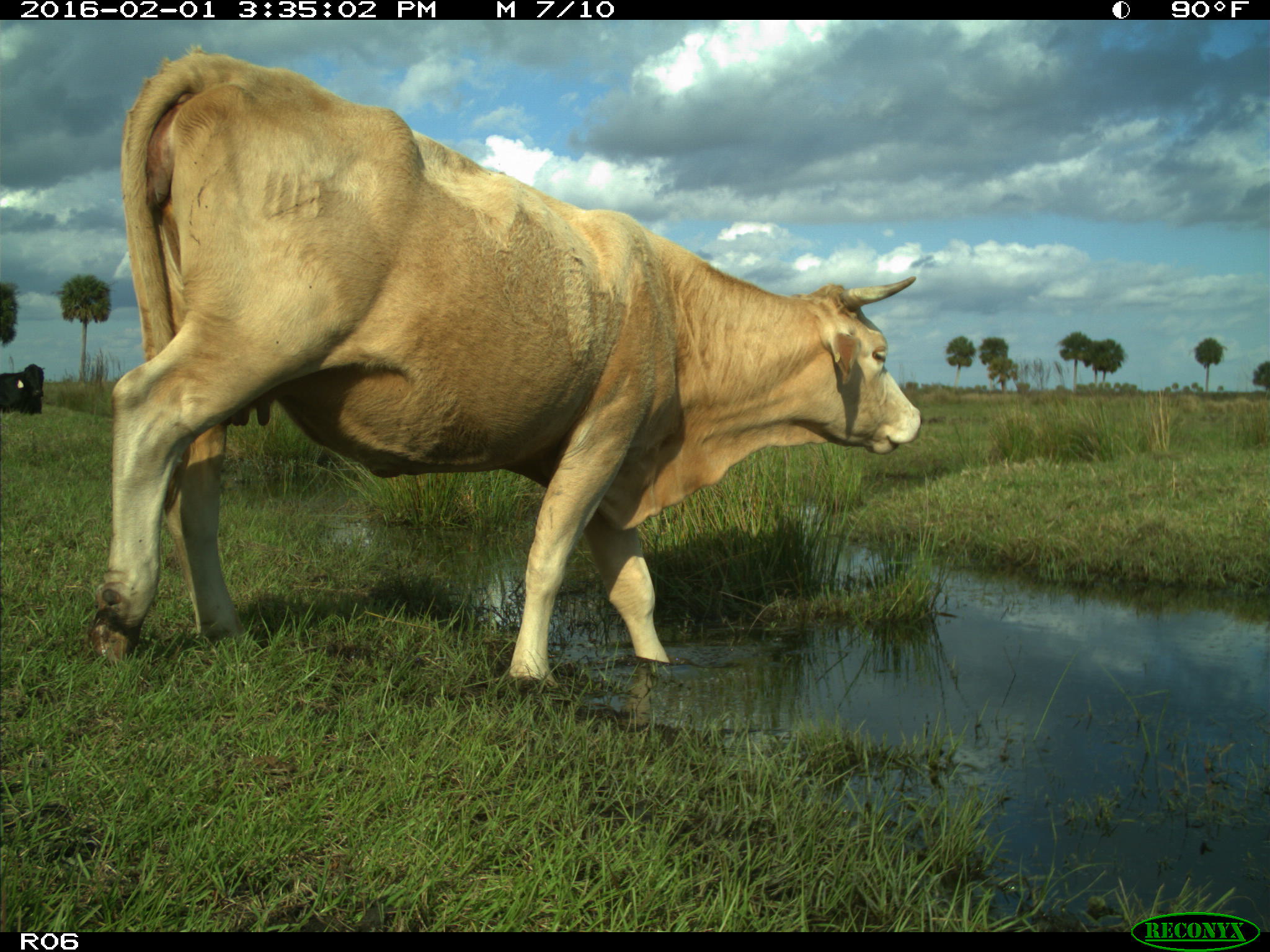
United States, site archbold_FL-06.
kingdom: Animalia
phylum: Chordata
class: Mammalia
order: Artiodactyla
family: Bovidae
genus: Bos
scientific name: Bos taurus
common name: domestic cow